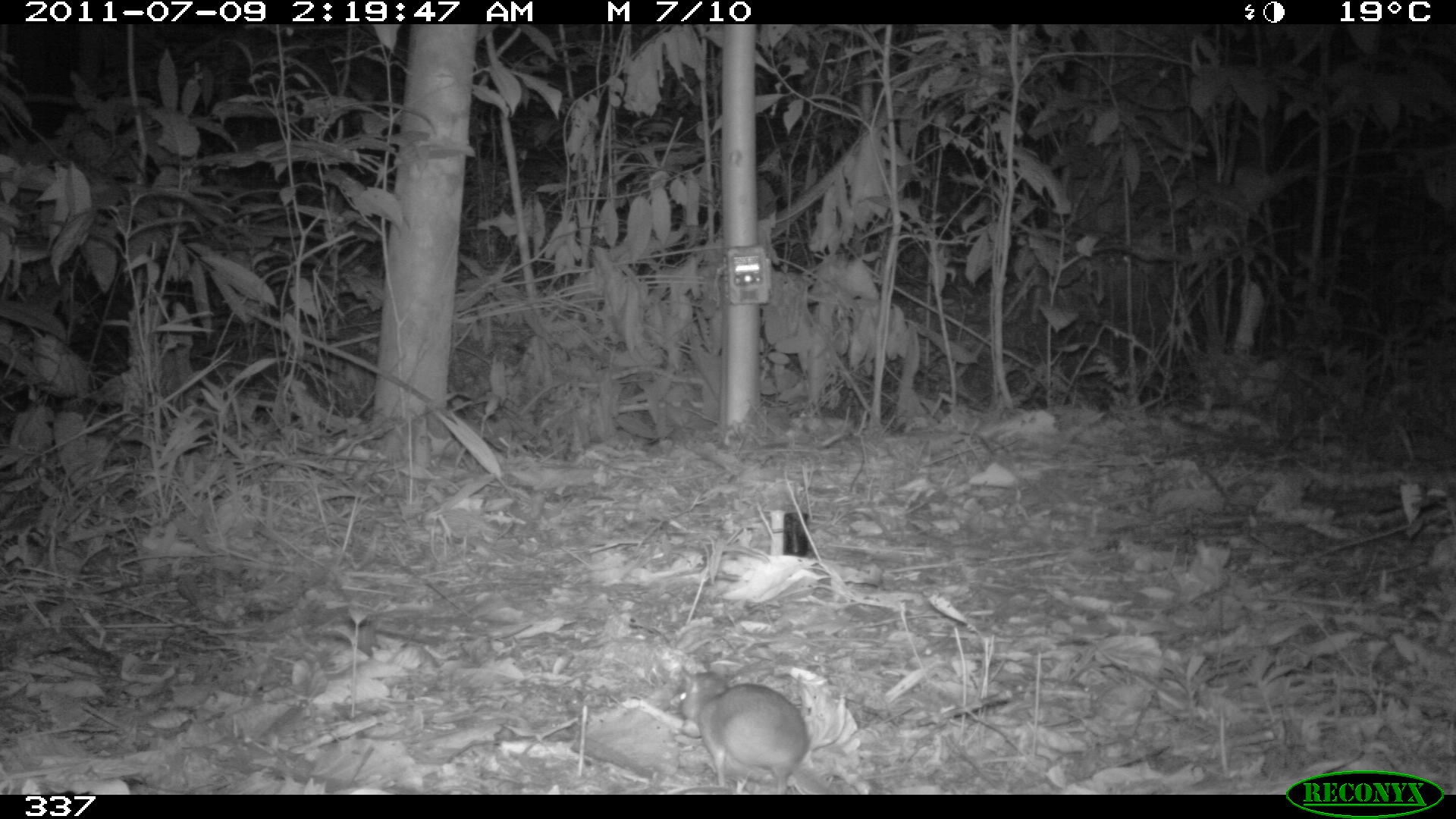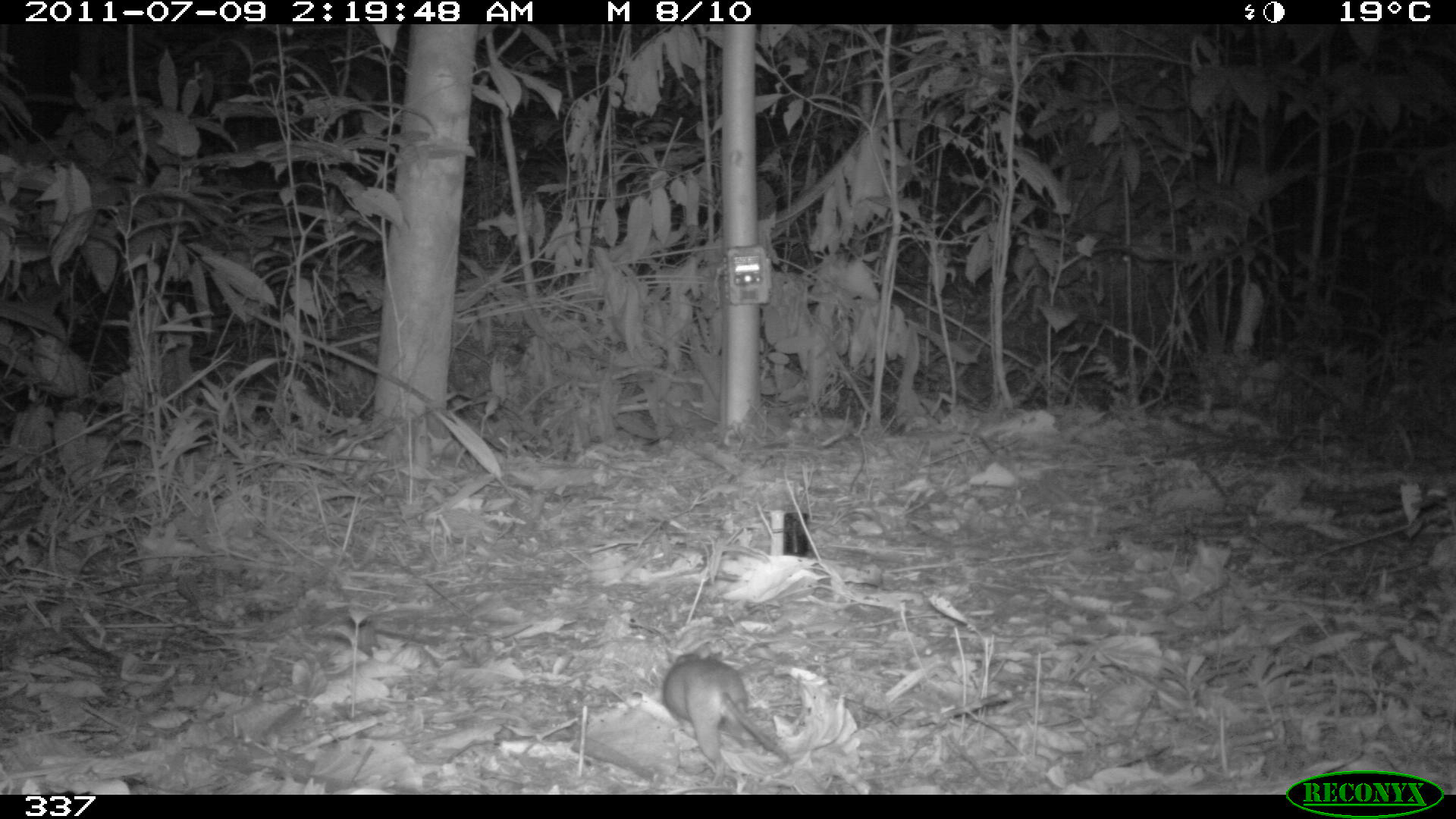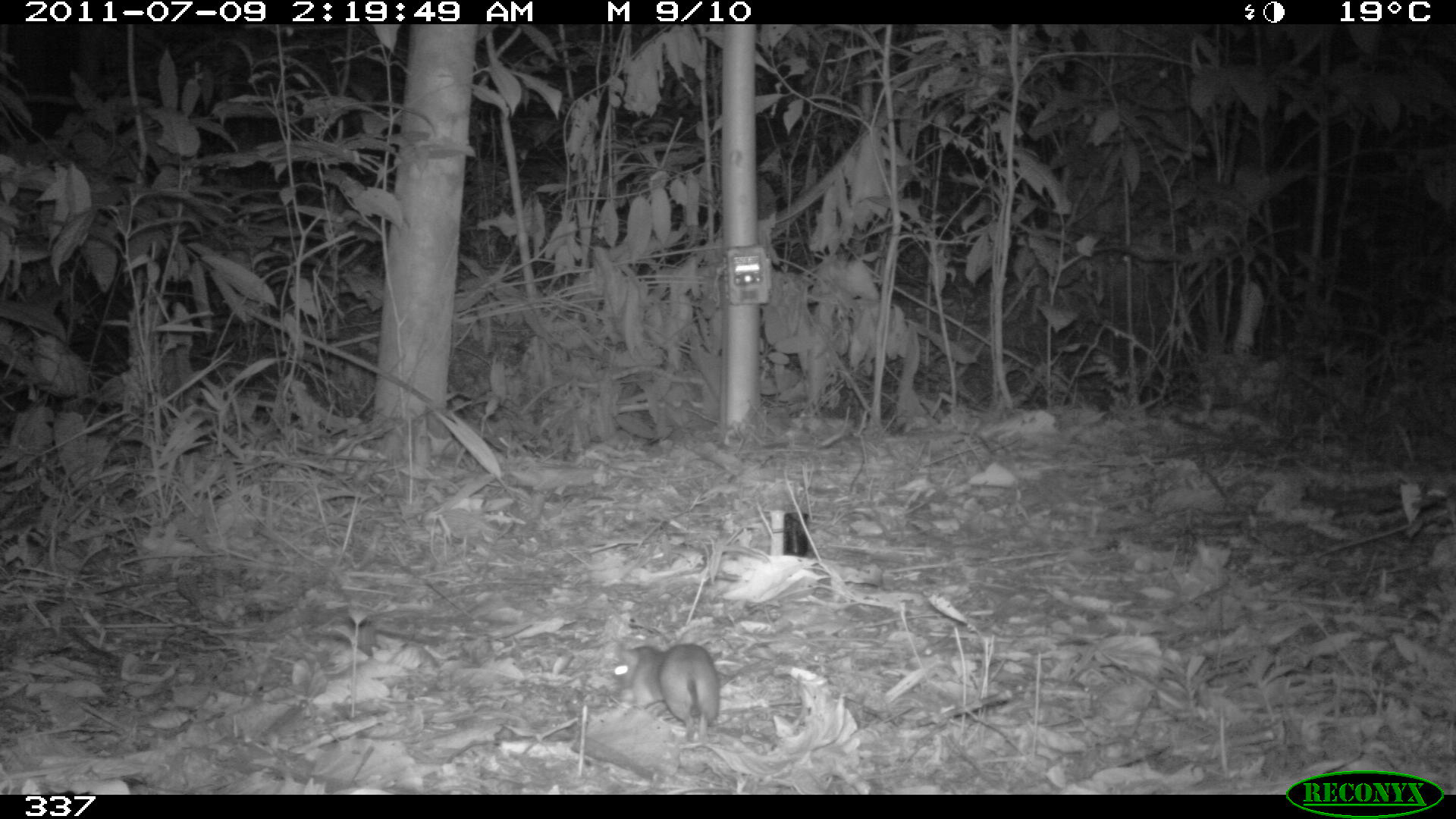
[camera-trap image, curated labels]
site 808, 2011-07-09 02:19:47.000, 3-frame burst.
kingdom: Animalia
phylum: Chordata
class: Mammalia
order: Rodentia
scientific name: Rodentia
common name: rodents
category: unknown rodent